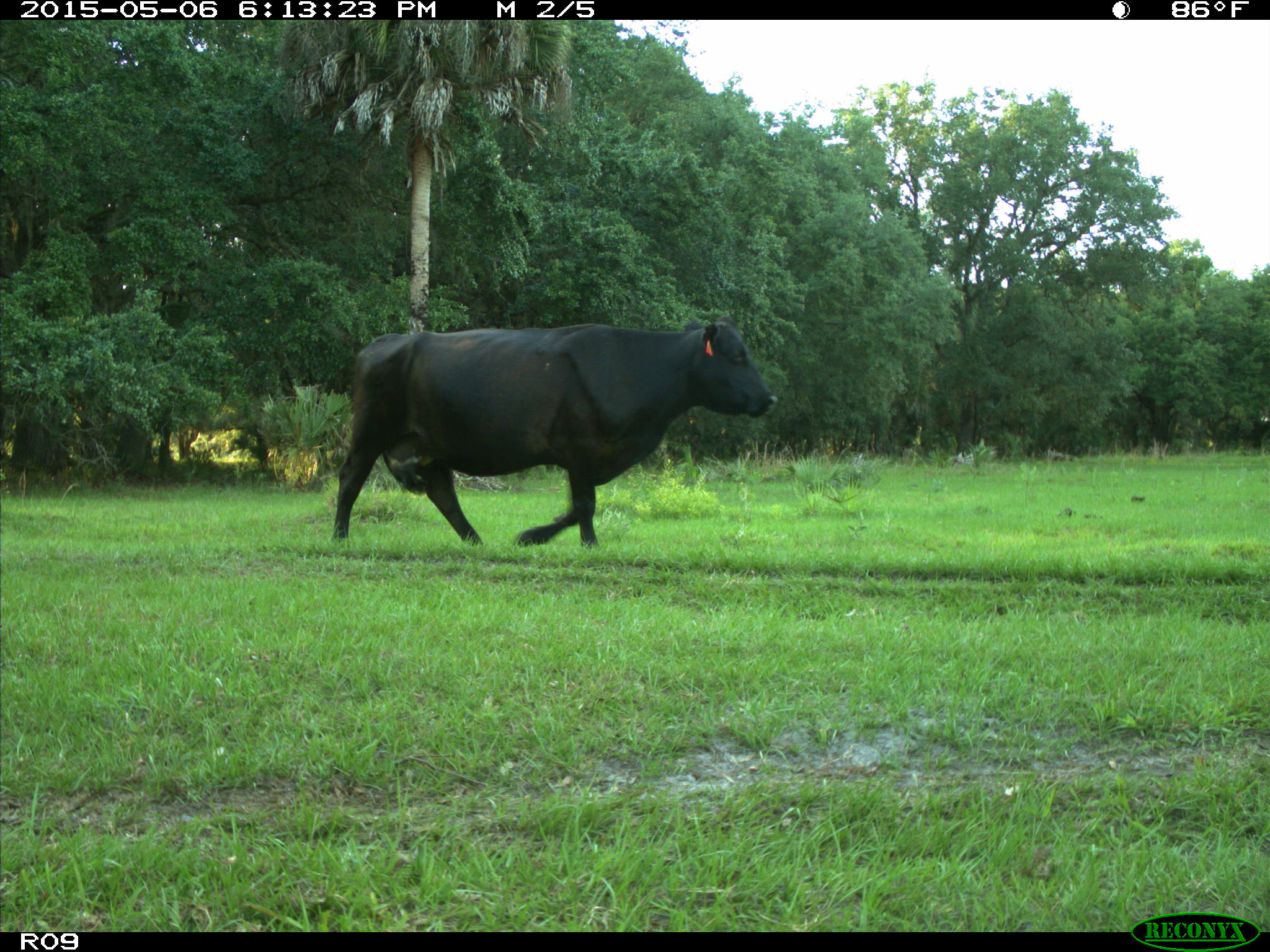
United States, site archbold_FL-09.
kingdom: Animalia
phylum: Chordata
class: Mammalia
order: Artiodactyla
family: Bovidae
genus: Bos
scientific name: Bos taurus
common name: domestic cow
Bos taurus (domestic cow).